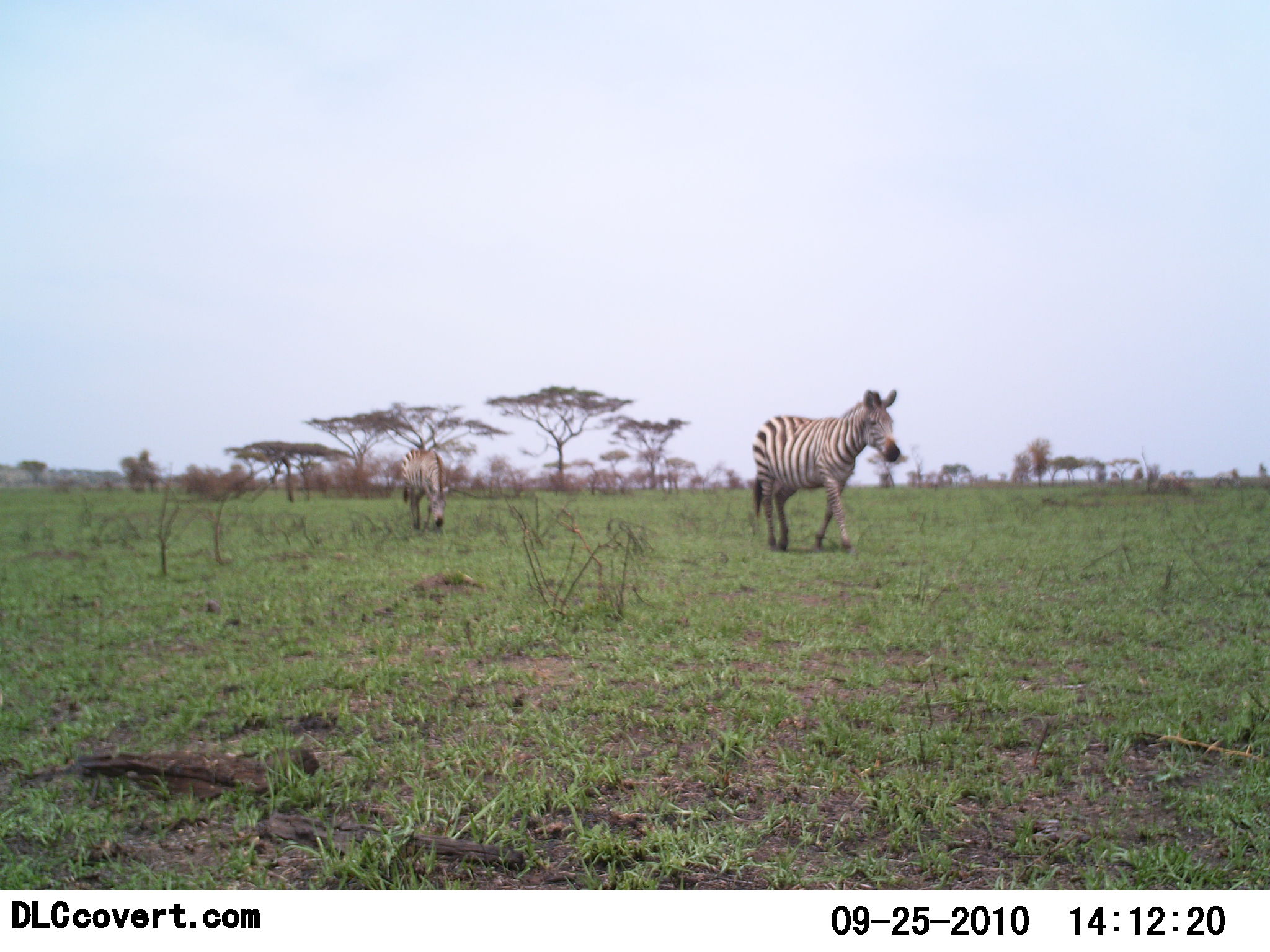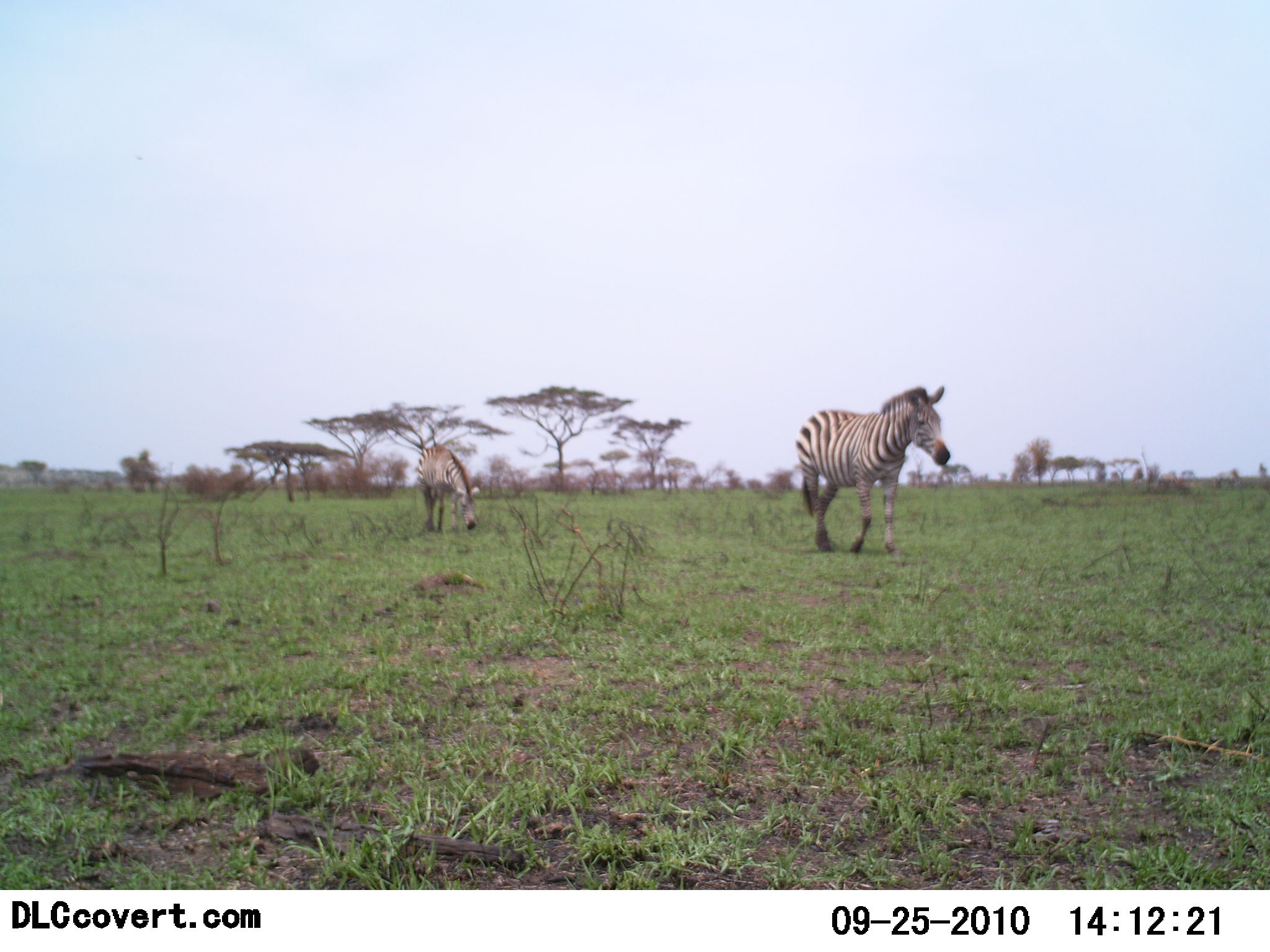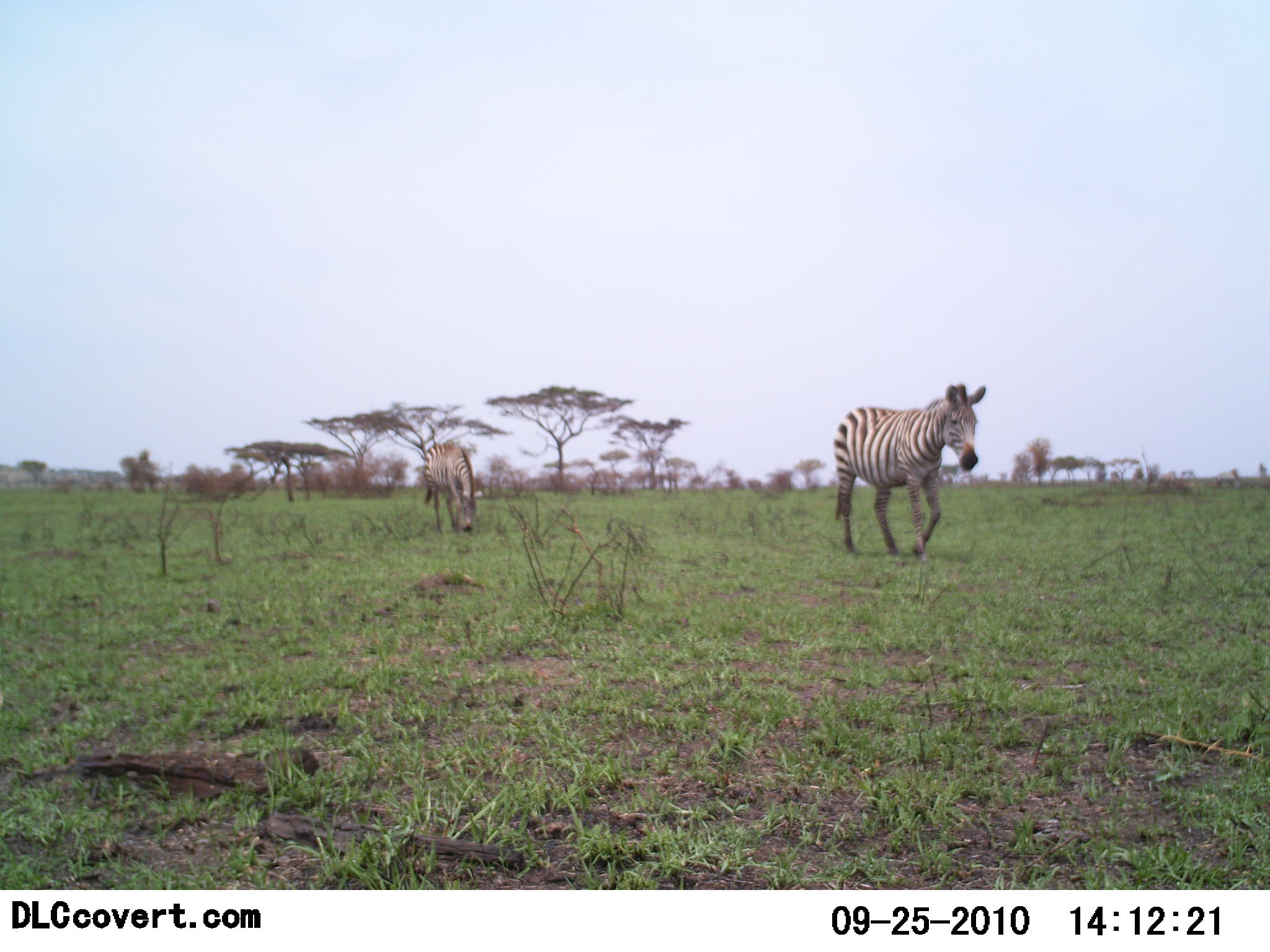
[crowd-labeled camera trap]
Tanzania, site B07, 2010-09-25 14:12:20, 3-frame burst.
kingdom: Animalia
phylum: Chordata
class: Mammalia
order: Perissodactyla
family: Equidae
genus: Equus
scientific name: Equus quagga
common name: plains zebra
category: zebra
Zebra (plains zebra) (Equus quagga), count 2. Behavior (volunteer vote fractions): standing 18%, resting 0%, moving 73%, interacting 0%. Young present (vote fraction): 0%. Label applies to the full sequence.